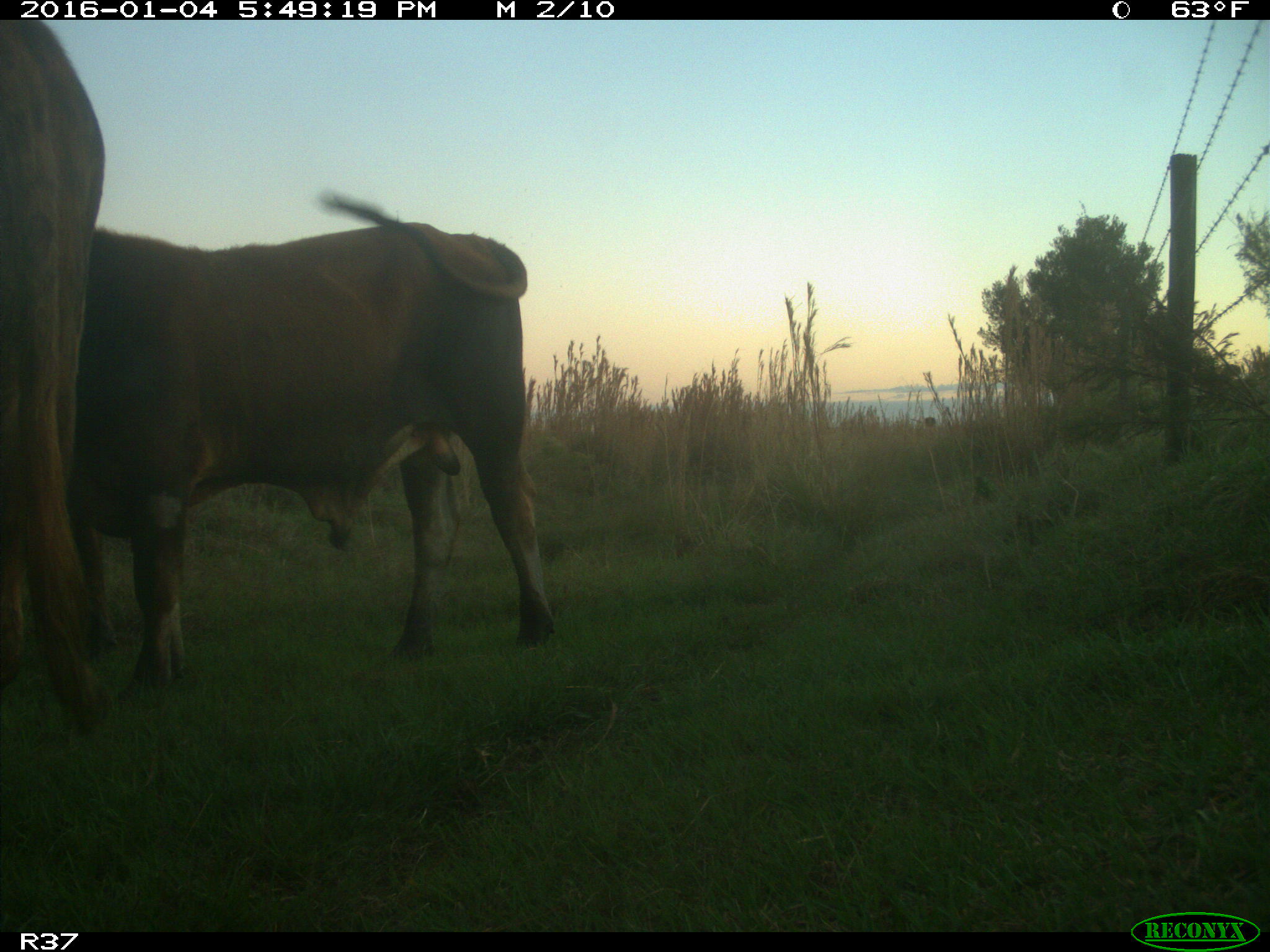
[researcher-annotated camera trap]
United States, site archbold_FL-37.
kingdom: Animalia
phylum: Chordata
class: Mammalia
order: Artiodactyla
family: Bovidae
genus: Bos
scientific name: Bos taurus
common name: domestic cow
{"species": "Bos taurus (domestic cow)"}